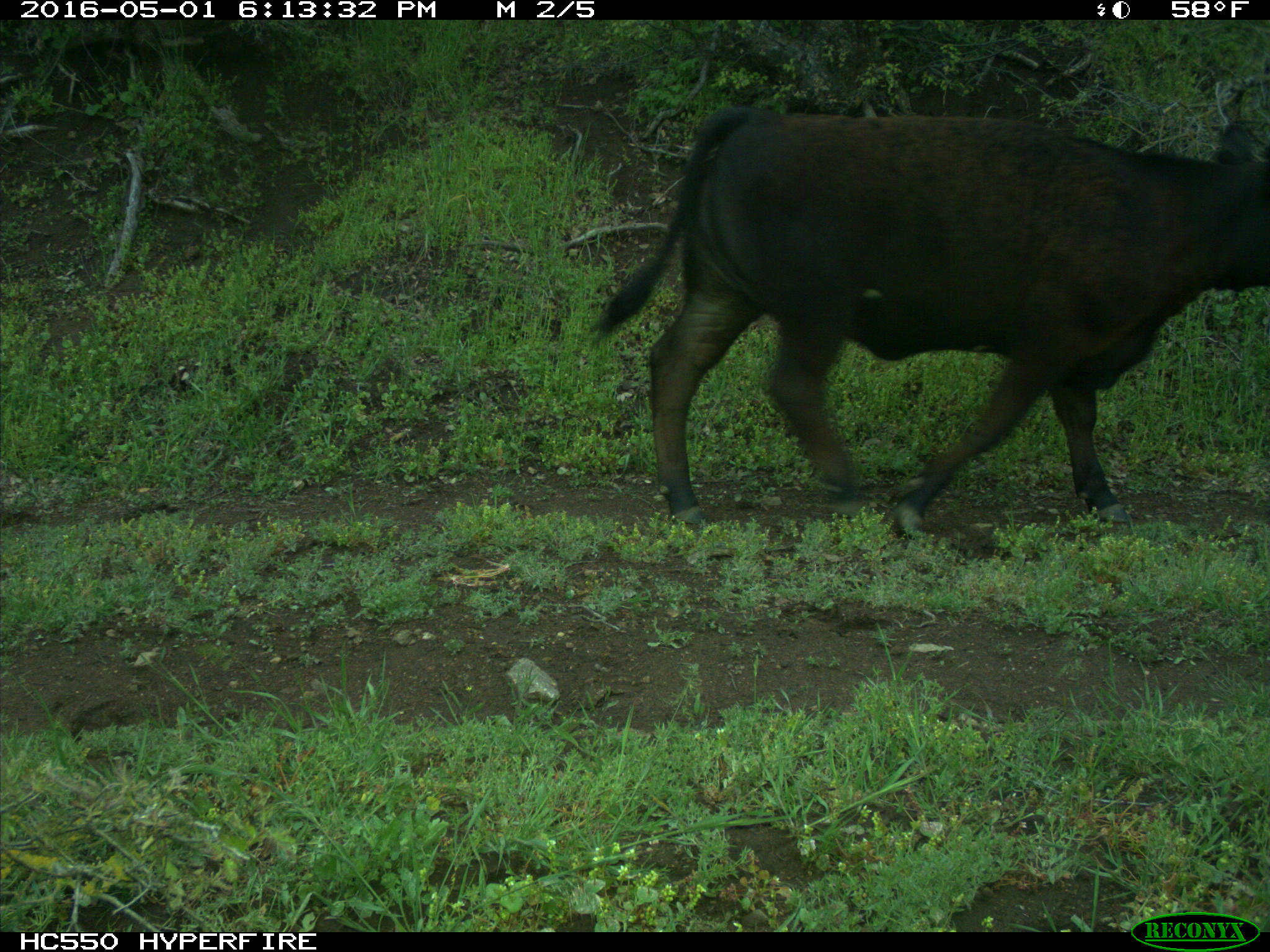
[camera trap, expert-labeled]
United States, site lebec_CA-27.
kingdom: Animalia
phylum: Chordata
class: Mammalia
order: Artiodactyla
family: Bovidae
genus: Bos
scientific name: Bos taurus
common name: domestic cow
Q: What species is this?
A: Bos taurus (domestic cow).